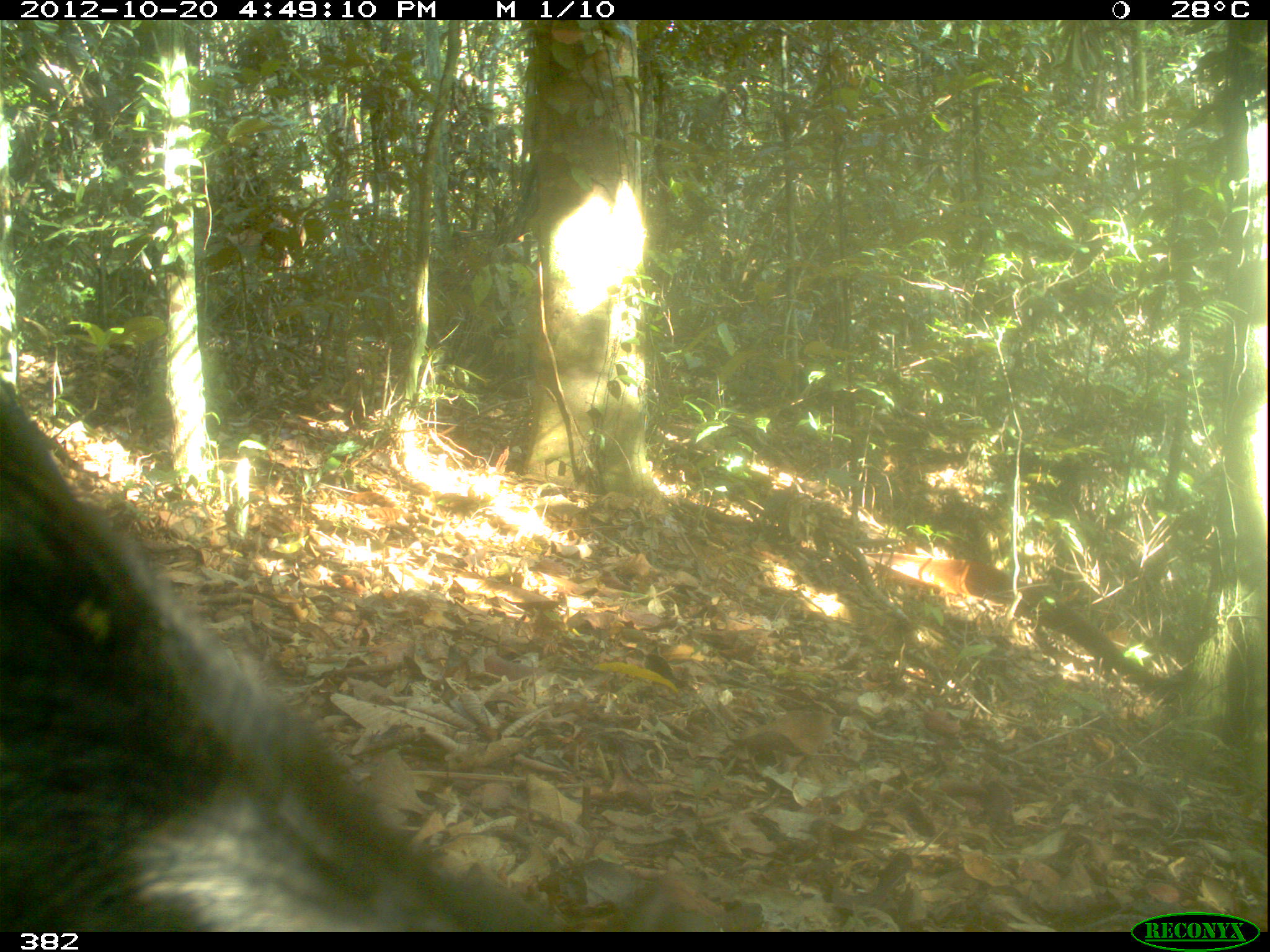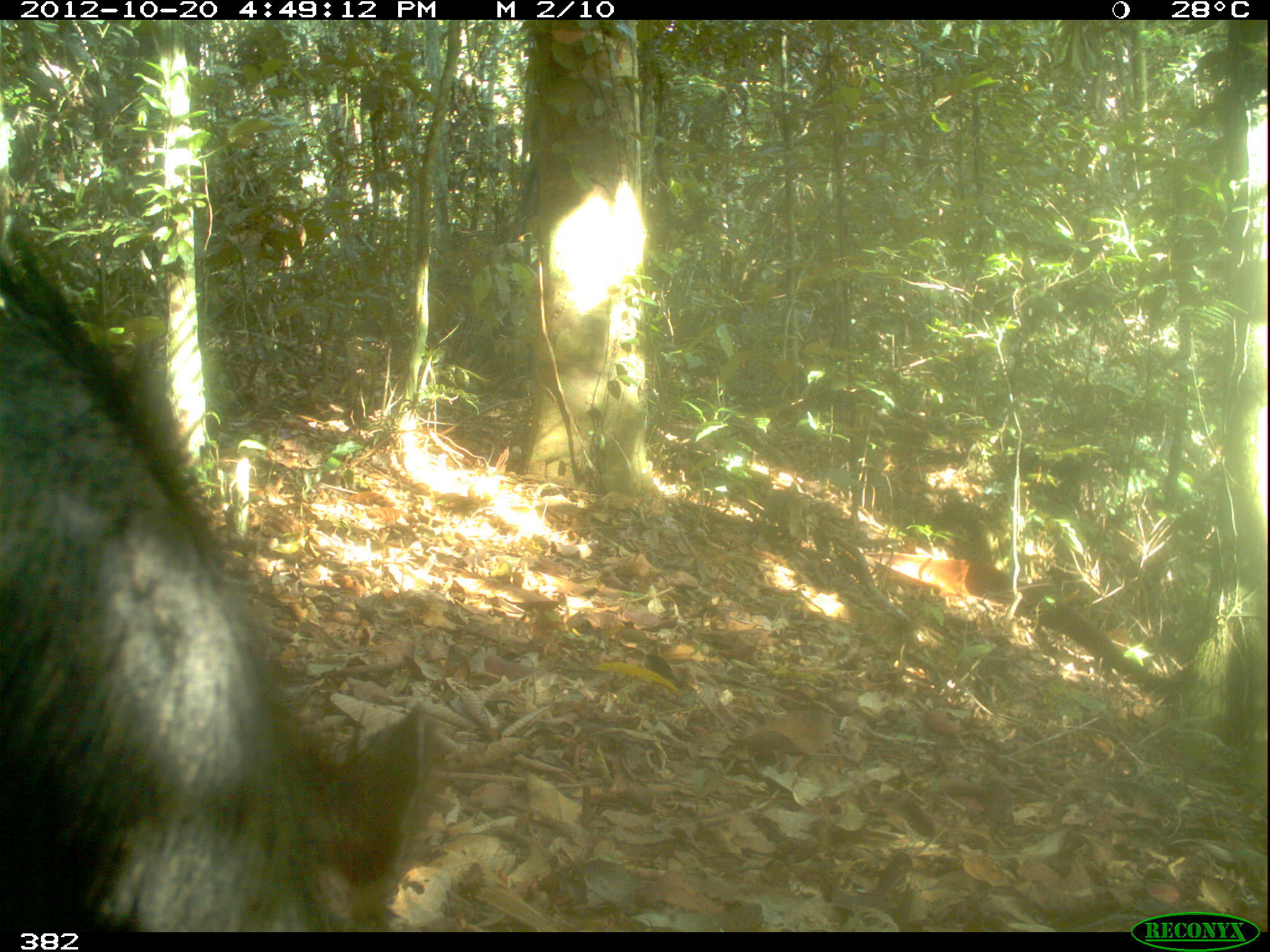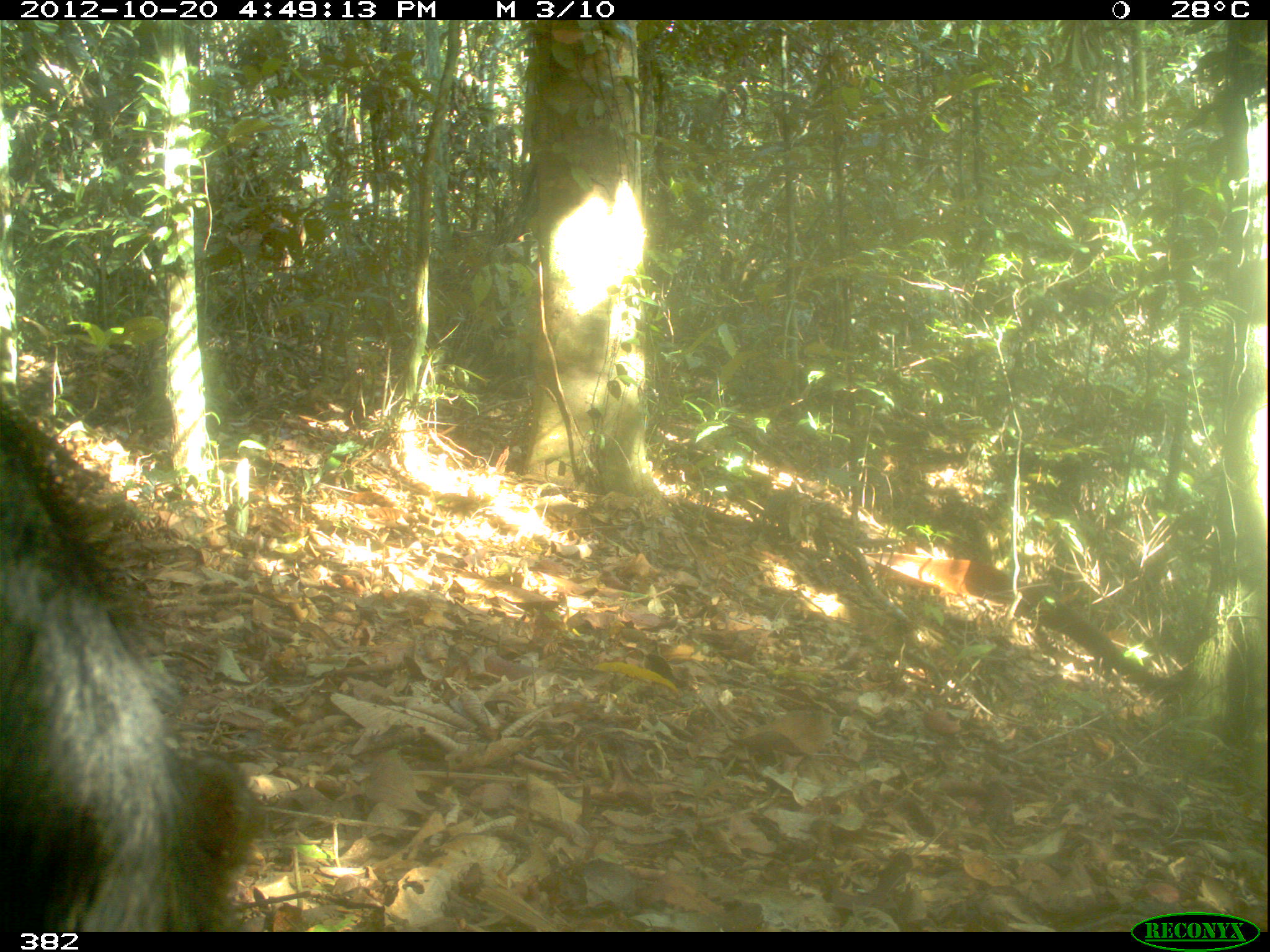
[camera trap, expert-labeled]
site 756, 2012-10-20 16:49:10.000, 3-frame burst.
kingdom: Animalia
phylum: Chordata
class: Mammalia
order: Artiodactyla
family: Tayassuidae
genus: Tayassu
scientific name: Tayassu pecari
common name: white-lipped peccary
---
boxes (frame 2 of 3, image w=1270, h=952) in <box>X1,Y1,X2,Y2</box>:
tayassu pecari: <box>0,214,441,931</box>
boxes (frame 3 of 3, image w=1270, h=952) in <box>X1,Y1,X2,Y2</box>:
tayassu pecari: <box>0,398,252,932</box>